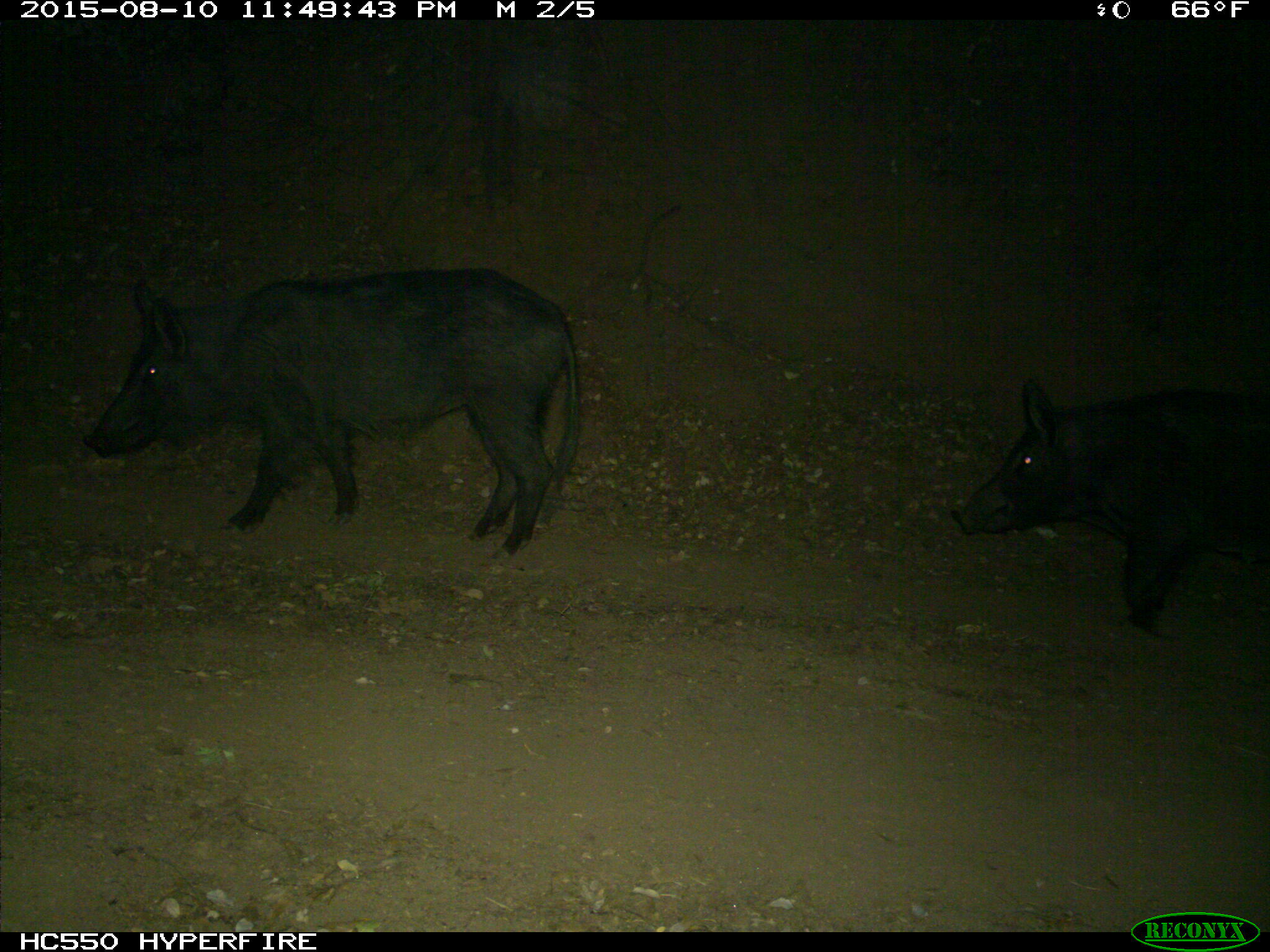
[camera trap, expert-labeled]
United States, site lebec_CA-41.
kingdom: Animalia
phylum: Chordata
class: Mammalia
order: Artiodactyla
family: Suidae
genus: Sus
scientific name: Sus scrofa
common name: wild boar